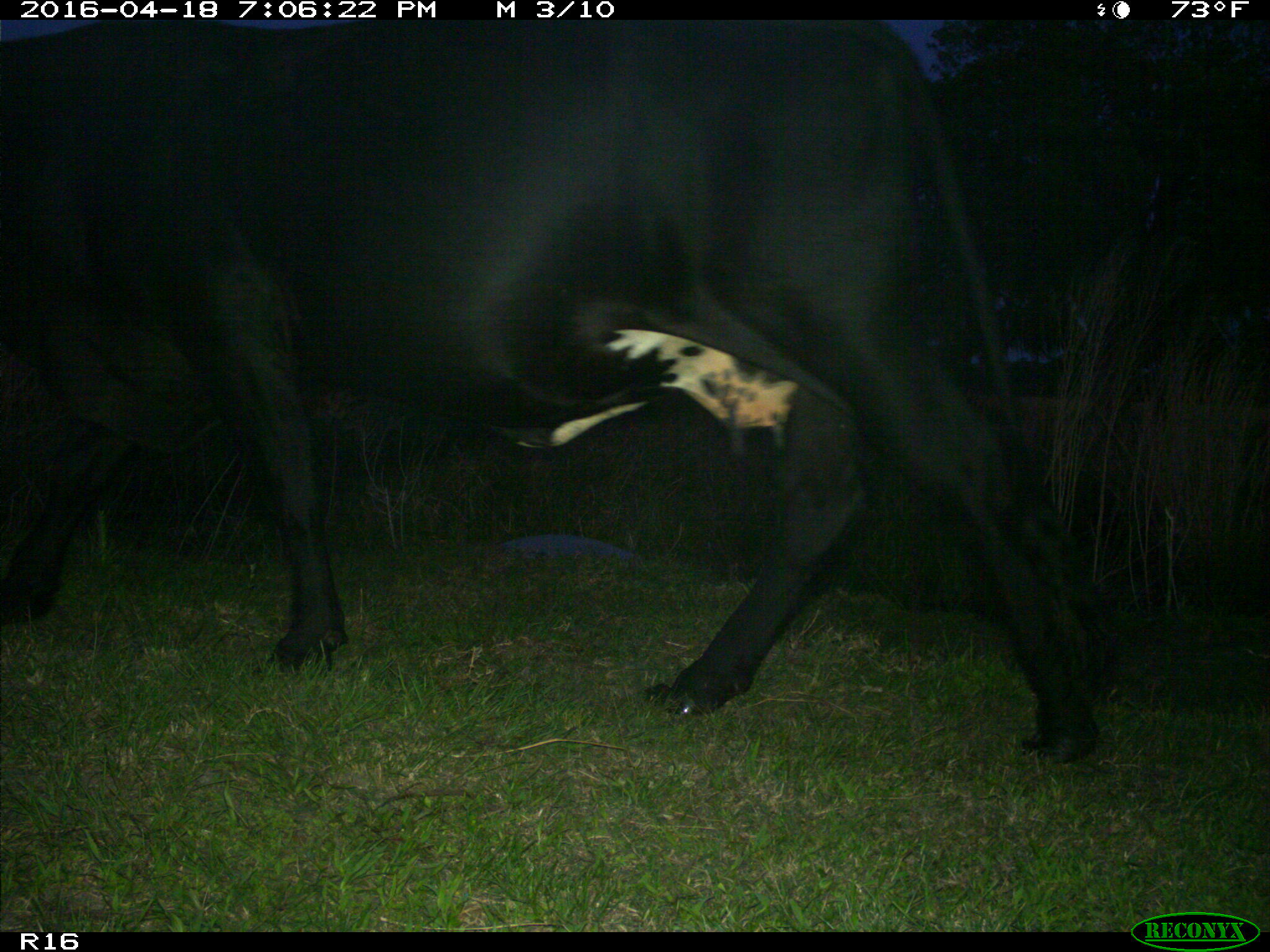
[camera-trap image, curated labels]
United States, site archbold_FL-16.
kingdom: Animalia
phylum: Chordata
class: Mammalia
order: Artiodactyla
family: Bovidae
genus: Bos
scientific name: Bos taurus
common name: domestic cow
Bos taurus (domestic cow).